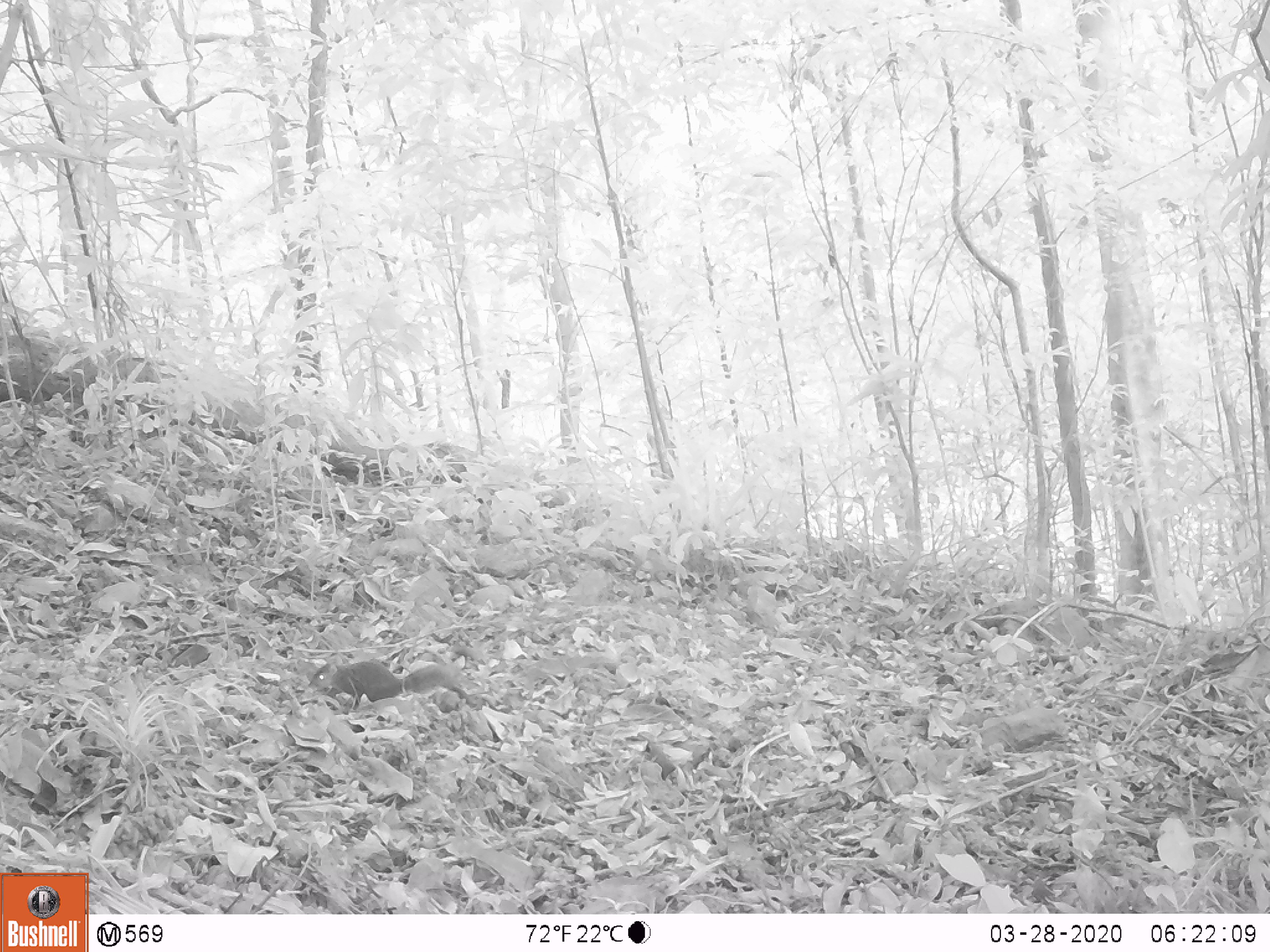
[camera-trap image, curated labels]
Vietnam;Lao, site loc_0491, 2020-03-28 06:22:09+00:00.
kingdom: Animalia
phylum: Chordata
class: Mammalia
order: Rodentia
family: Sciuridae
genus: Dremomys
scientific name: Dremomys rufigenis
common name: red-cheeked squirrel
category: red cheeked squirrel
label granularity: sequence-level